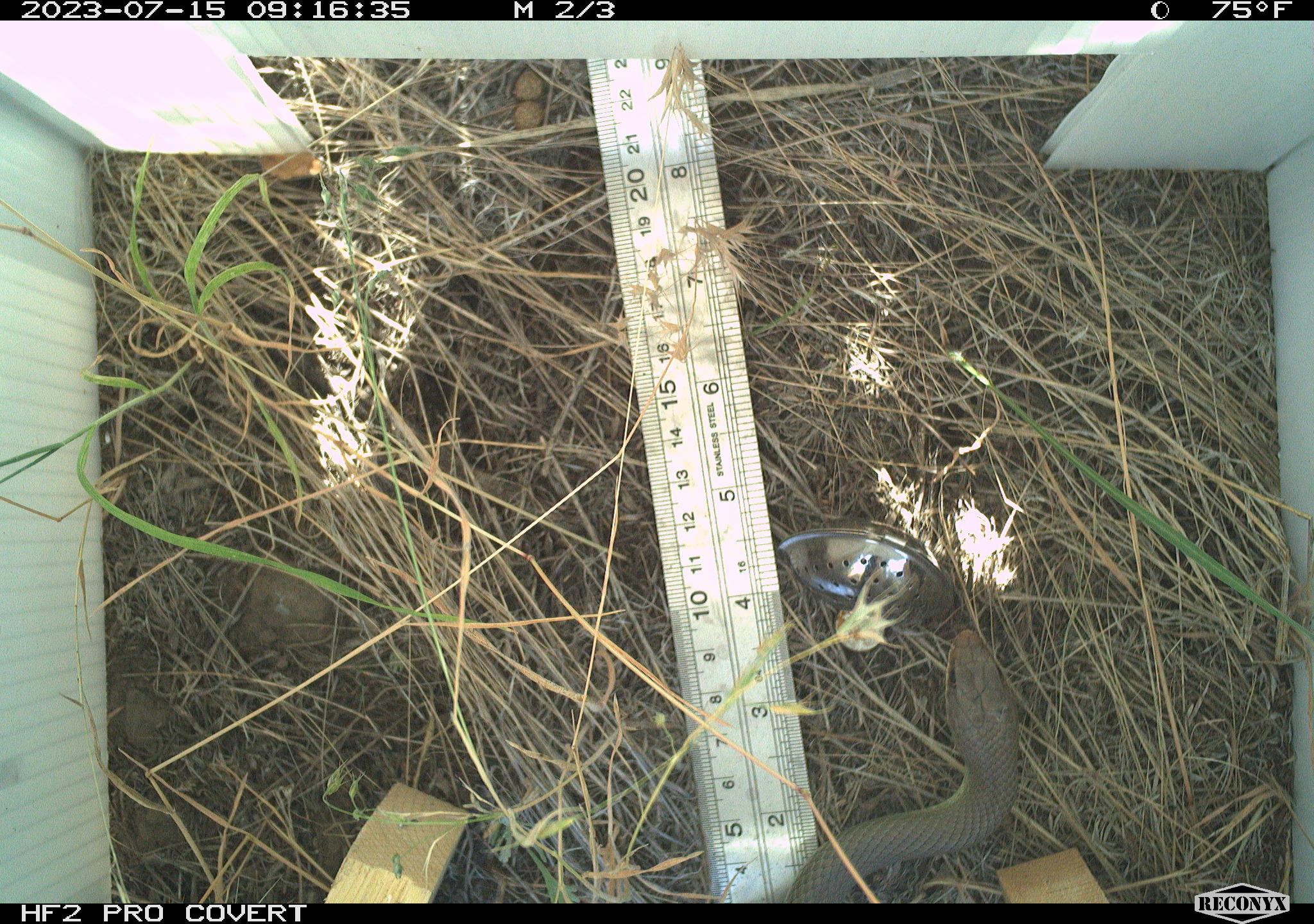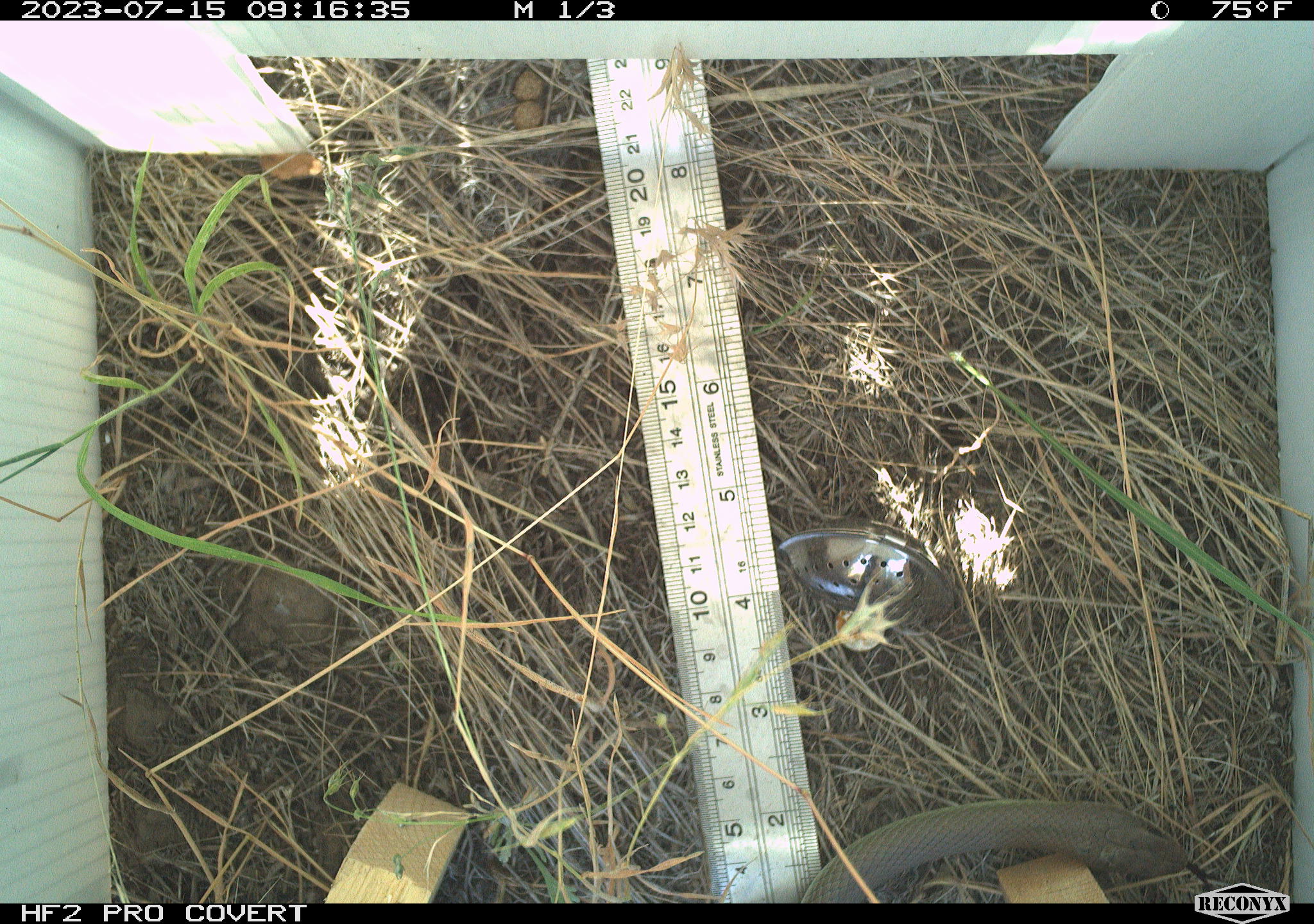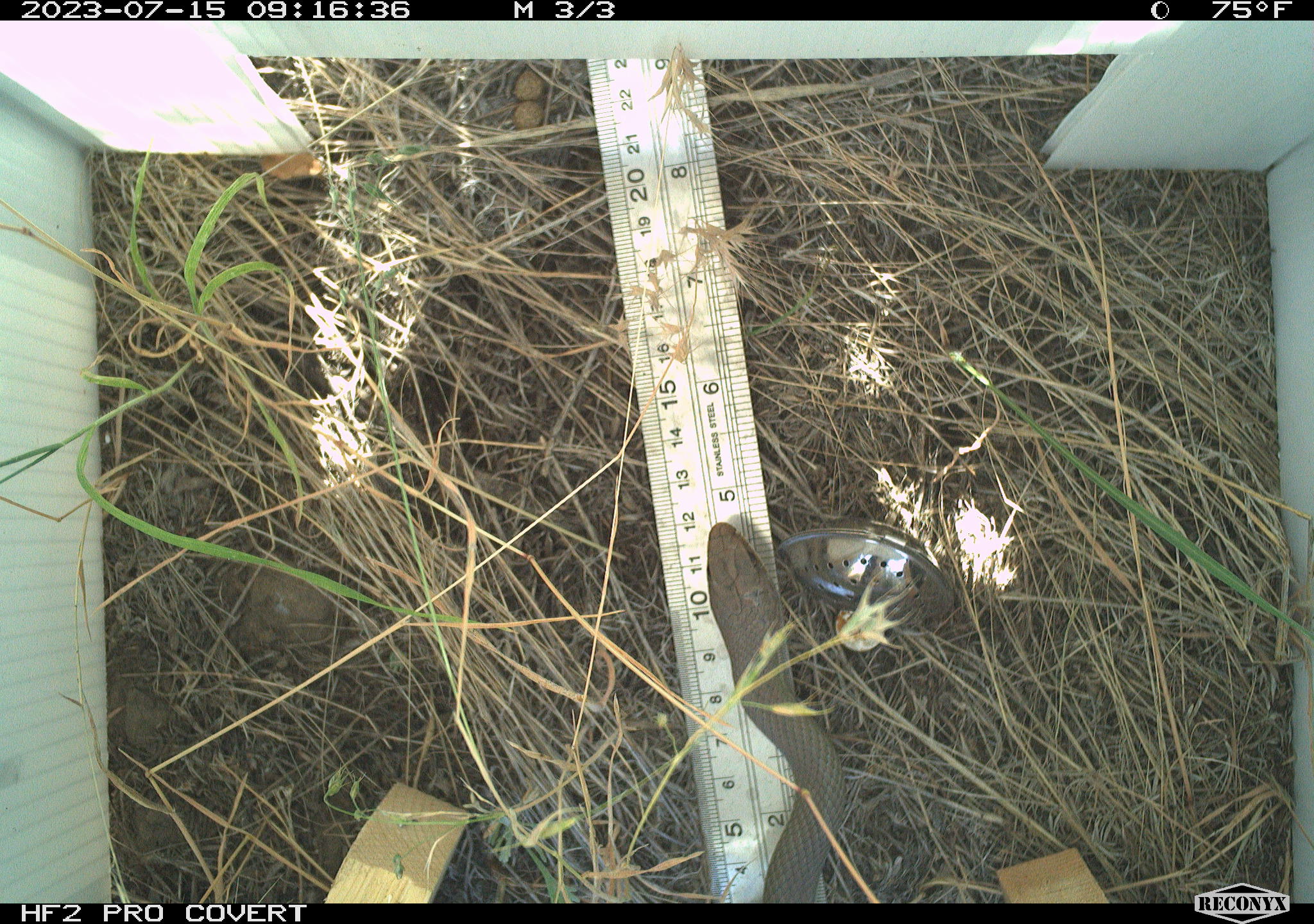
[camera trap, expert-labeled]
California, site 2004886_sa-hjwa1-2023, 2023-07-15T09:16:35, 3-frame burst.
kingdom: Animalia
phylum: Chordata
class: Reptilia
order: Squamata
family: Colubridae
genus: Coluber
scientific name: Coluber constrictor mormon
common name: western yellow-bellied racer